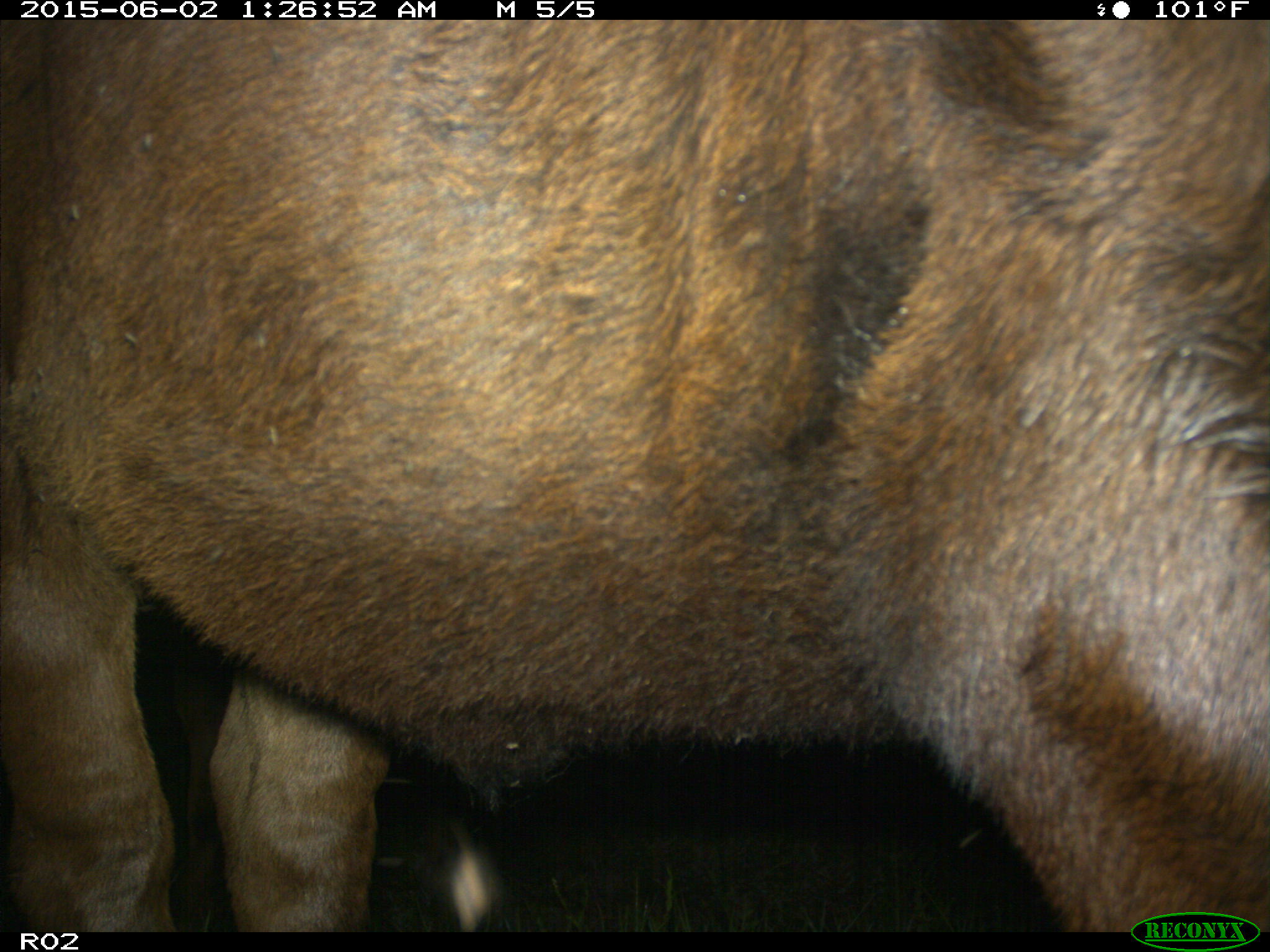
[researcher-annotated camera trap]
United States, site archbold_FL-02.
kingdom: Animalia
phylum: Chordata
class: Mammalia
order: Artiodactyla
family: Bovidae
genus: Bos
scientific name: Bos taurus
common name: domestic cow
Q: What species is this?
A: Bos taurus (domestic cow).